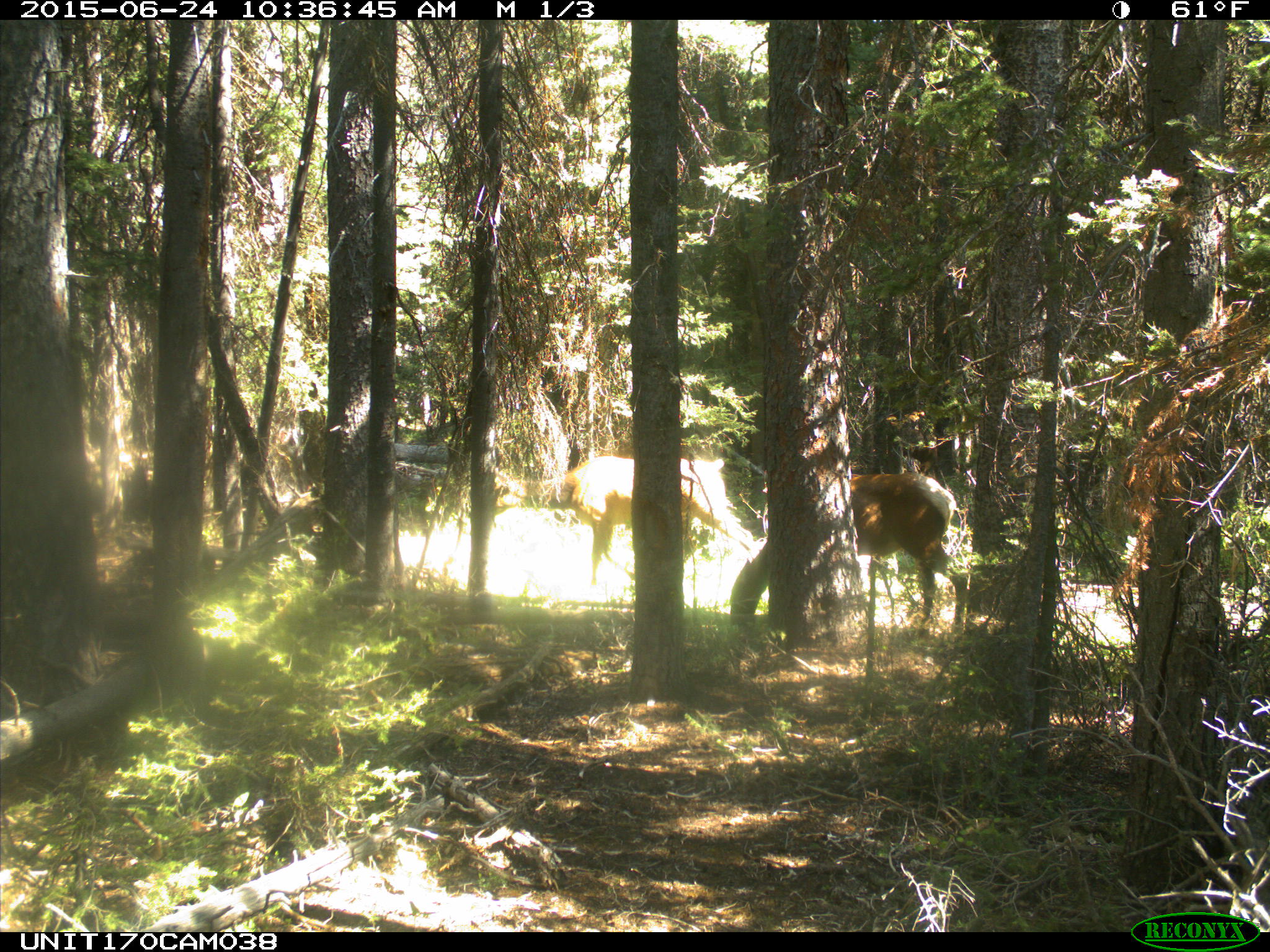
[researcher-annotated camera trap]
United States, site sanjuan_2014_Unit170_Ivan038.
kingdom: Animalia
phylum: Chordata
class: Mammalia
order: Artiodactyla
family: Cervidae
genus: Cervus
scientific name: Cervus elaphus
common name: red deer